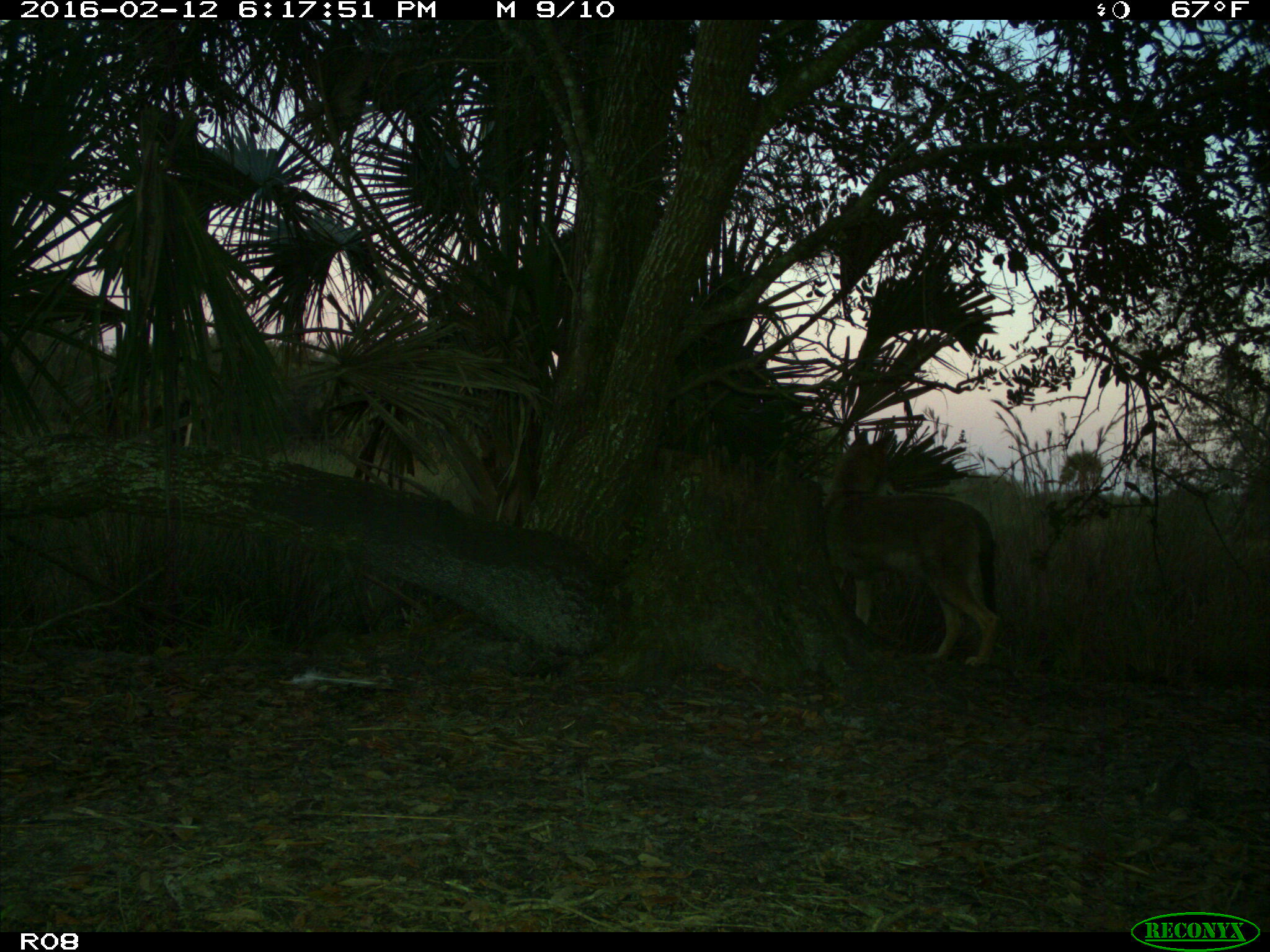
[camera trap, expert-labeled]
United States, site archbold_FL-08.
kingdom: Animalia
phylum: Chordata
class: Mammalia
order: Carnivora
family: Canidae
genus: Canis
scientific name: Canis latrans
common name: coyote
Canis latrans (coyote).